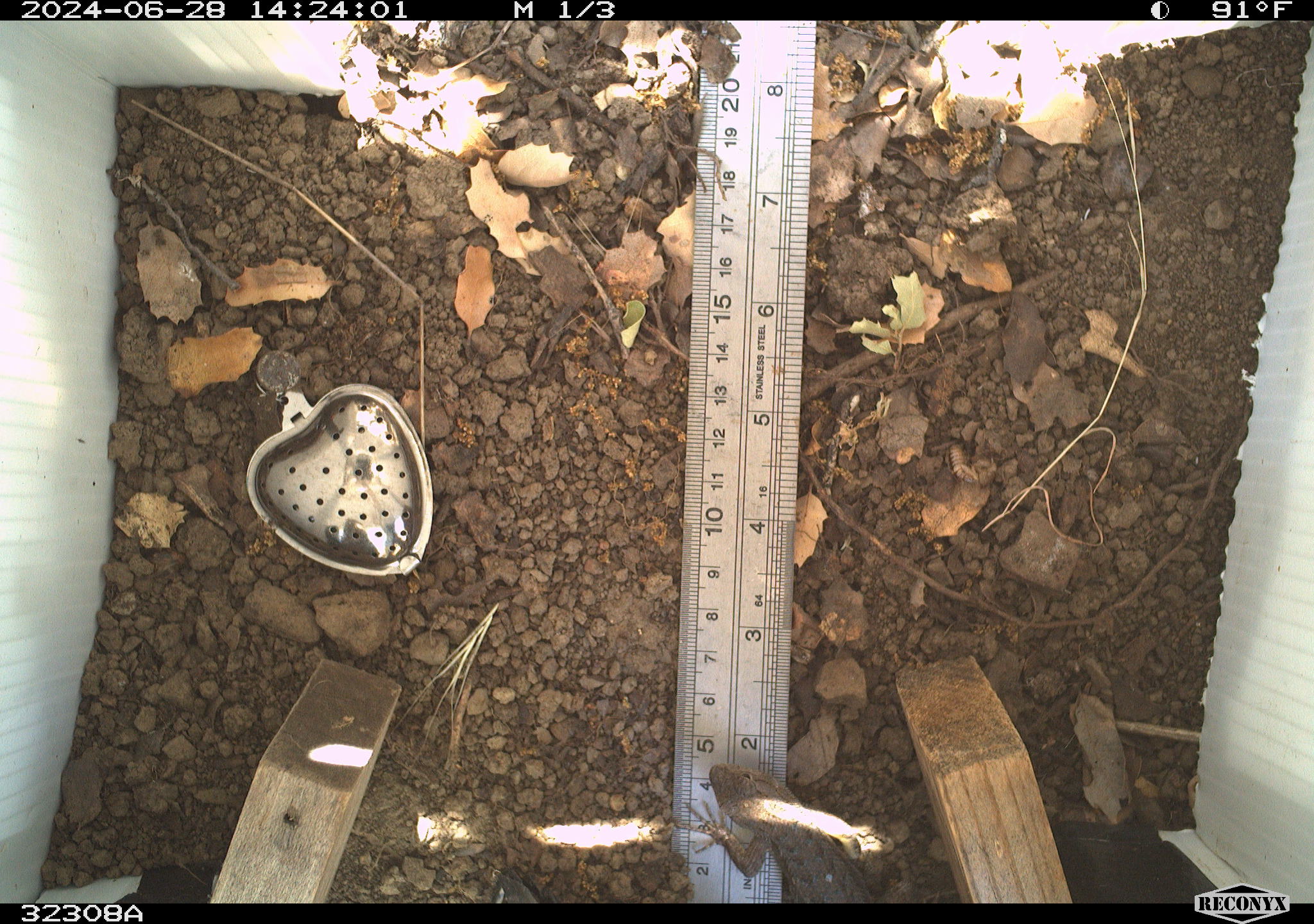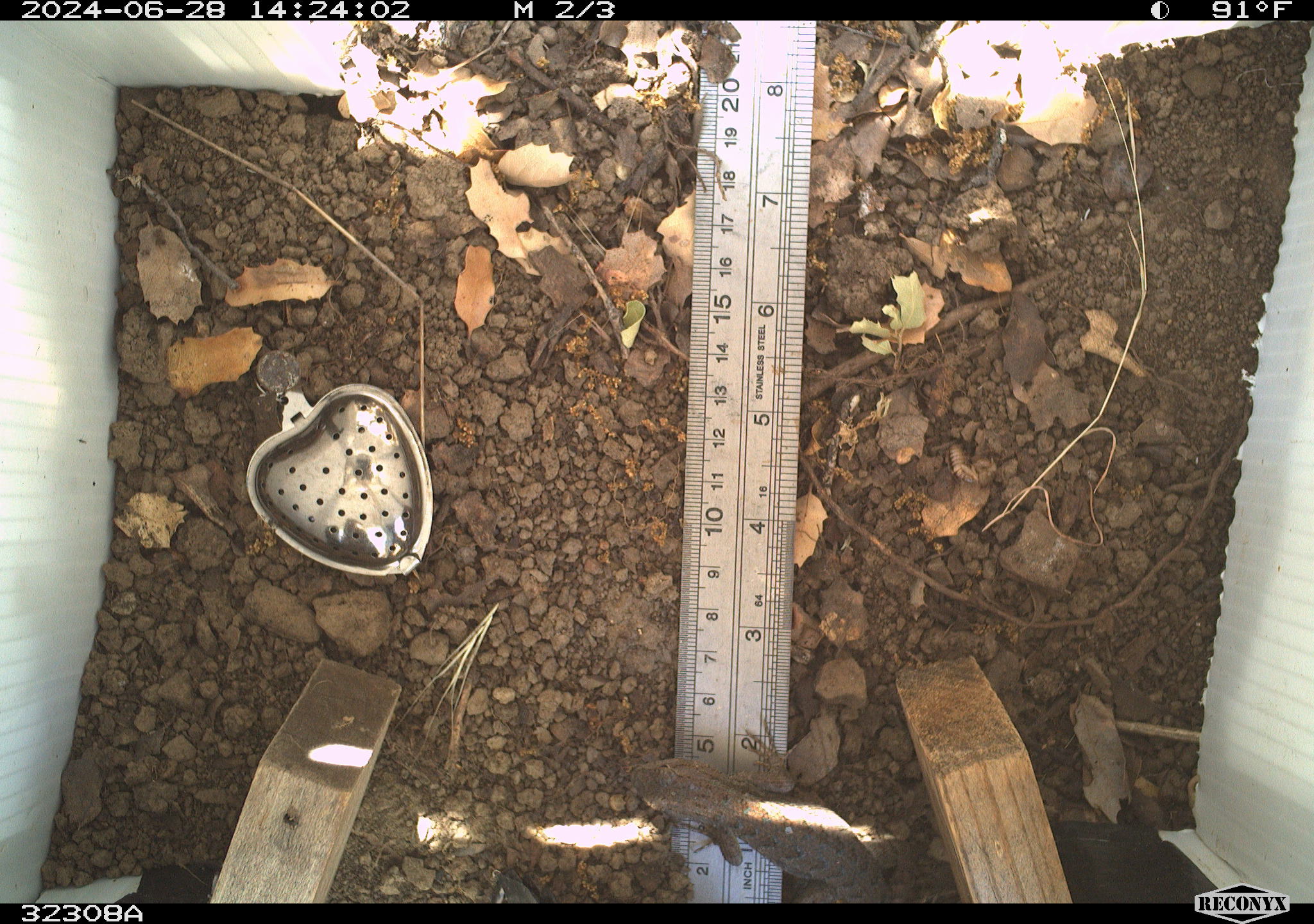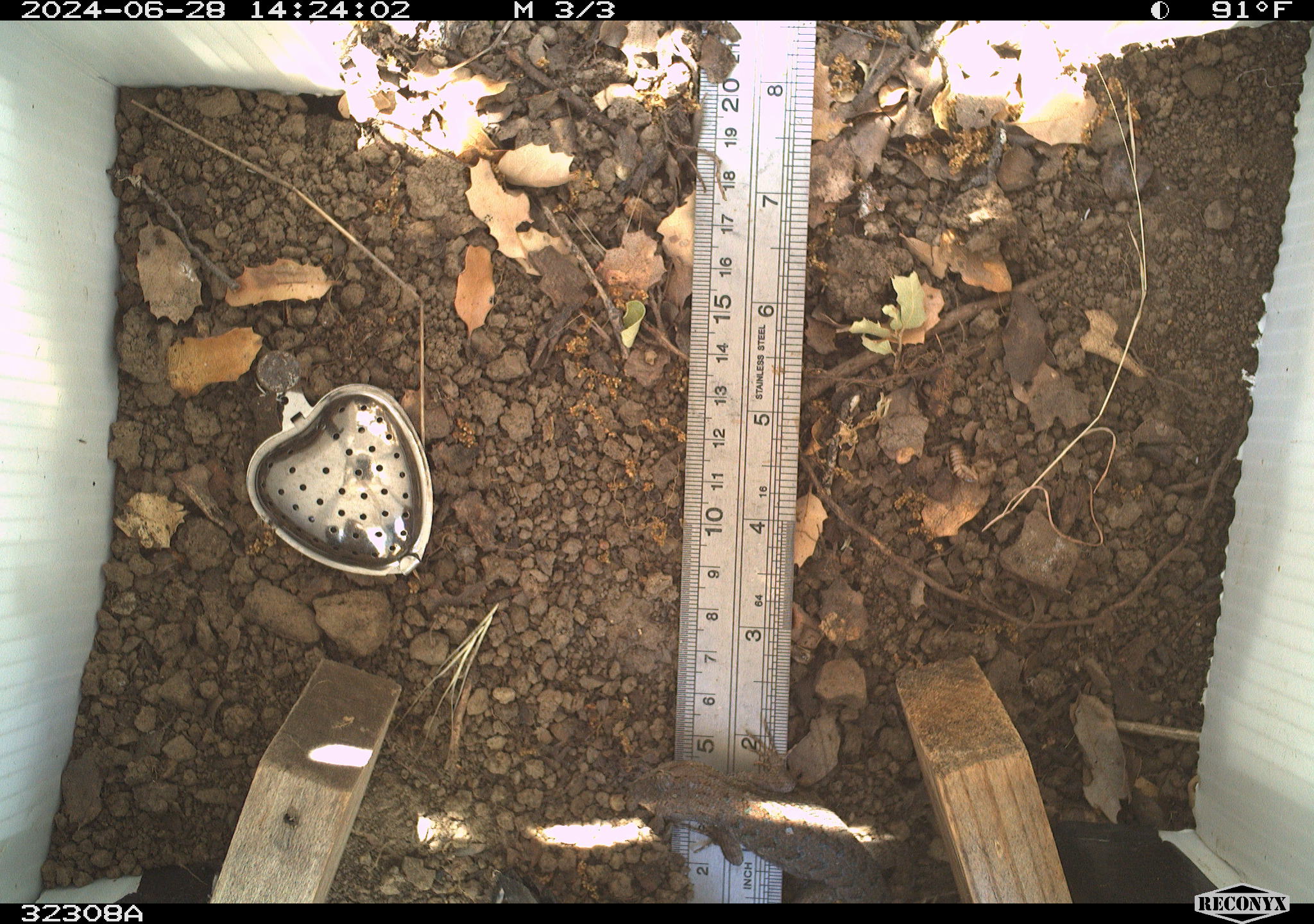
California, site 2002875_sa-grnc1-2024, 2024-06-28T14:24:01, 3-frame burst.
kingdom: Animalia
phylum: Chordata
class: Reptilia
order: Squamata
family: Phrynosomatidae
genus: Sceloporus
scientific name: Sceloporus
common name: spiny lizards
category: sceloporus species